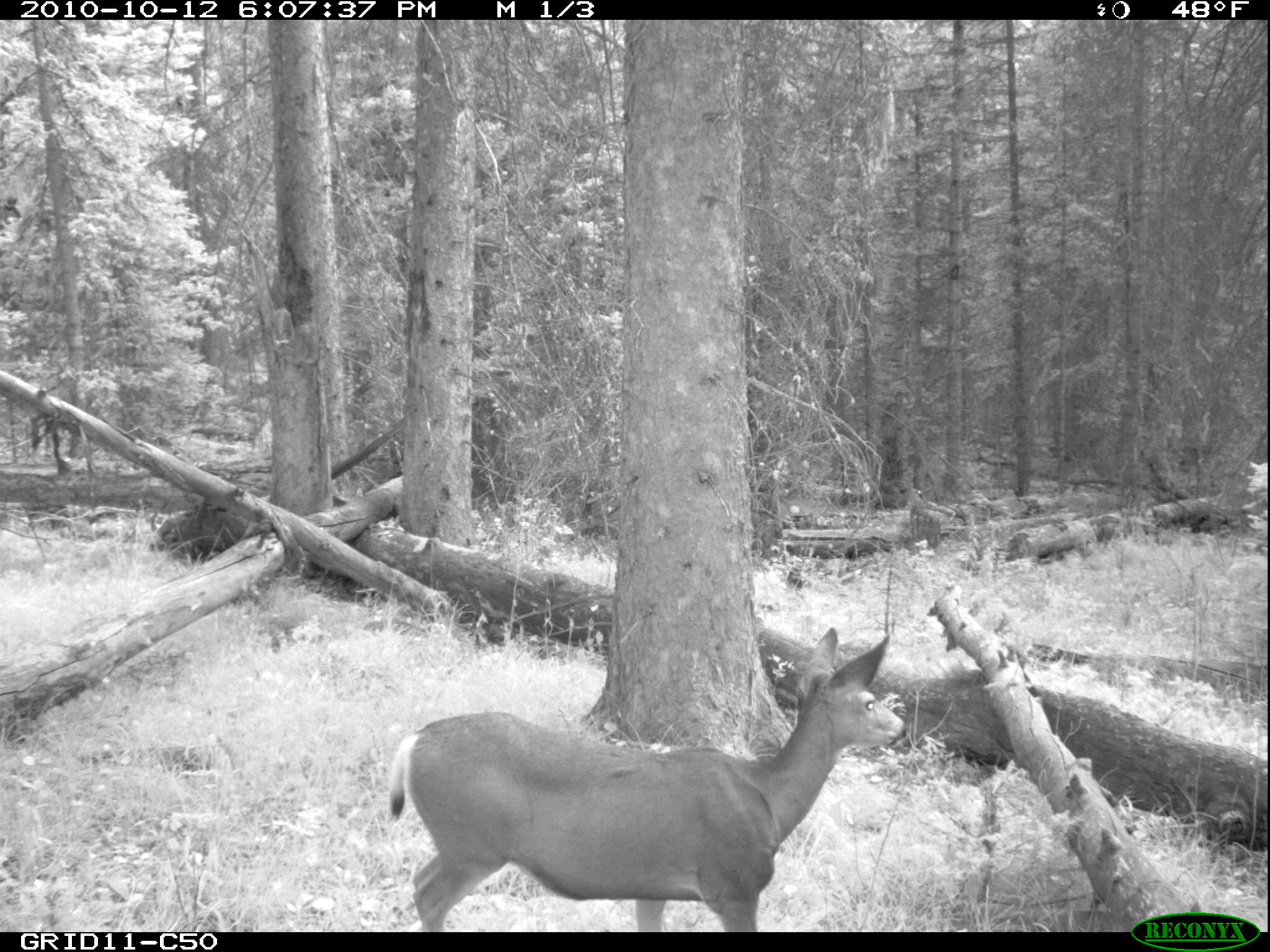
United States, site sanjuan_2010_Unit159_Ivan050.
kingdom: Animalia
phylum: Chordata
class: Mammalia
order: Artiodactyla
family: Cervidae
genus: Odocoileus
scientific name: Odocoileus hemionus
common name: mule deer